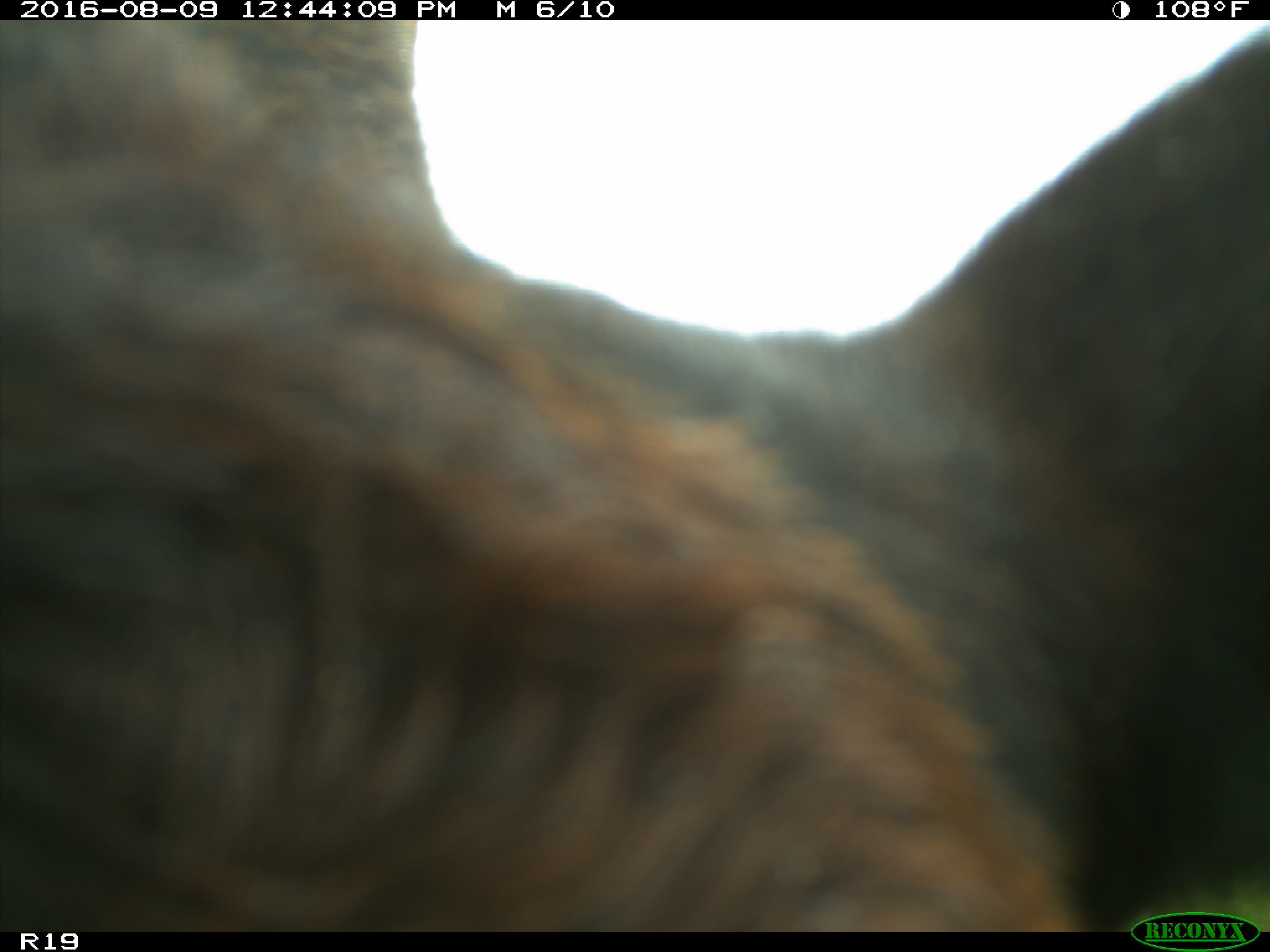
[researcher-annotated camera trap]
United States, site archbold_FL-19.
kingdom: Animalia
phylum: Chordata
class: Mammalia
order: Artiodactyla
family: Bovidae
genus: Bos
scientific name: Bos taurus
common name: domestic cow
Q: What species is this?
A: Bos taurus (domestic cow).